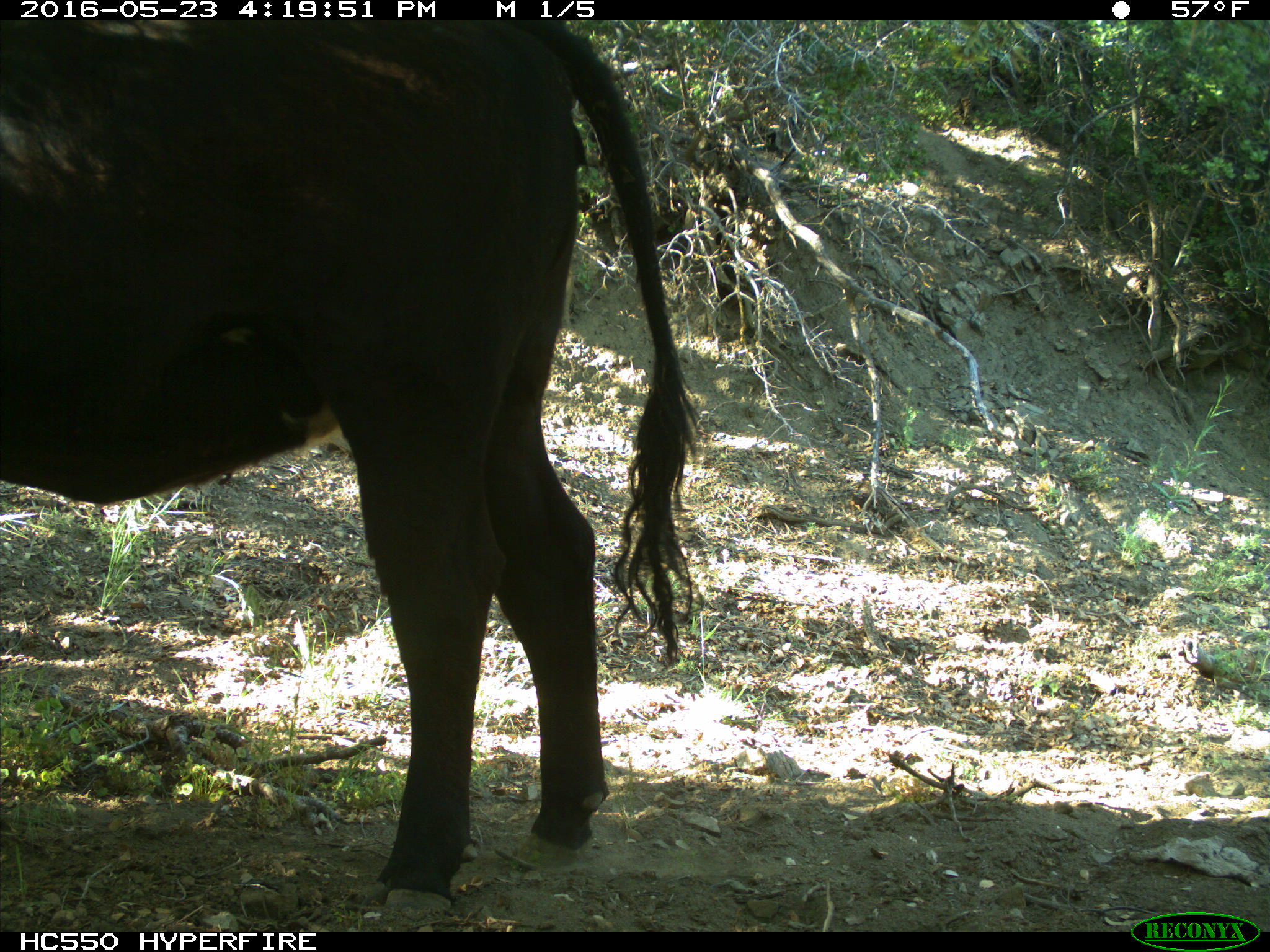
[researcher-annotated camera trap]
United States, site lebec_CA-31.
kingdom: Animalia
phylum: Chordata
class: Mammalia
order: Artiodactyla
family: Bovidae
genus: Bos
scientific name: Bos taurus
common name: domestic cow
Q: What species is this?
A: Bos taurus (domestic cow).